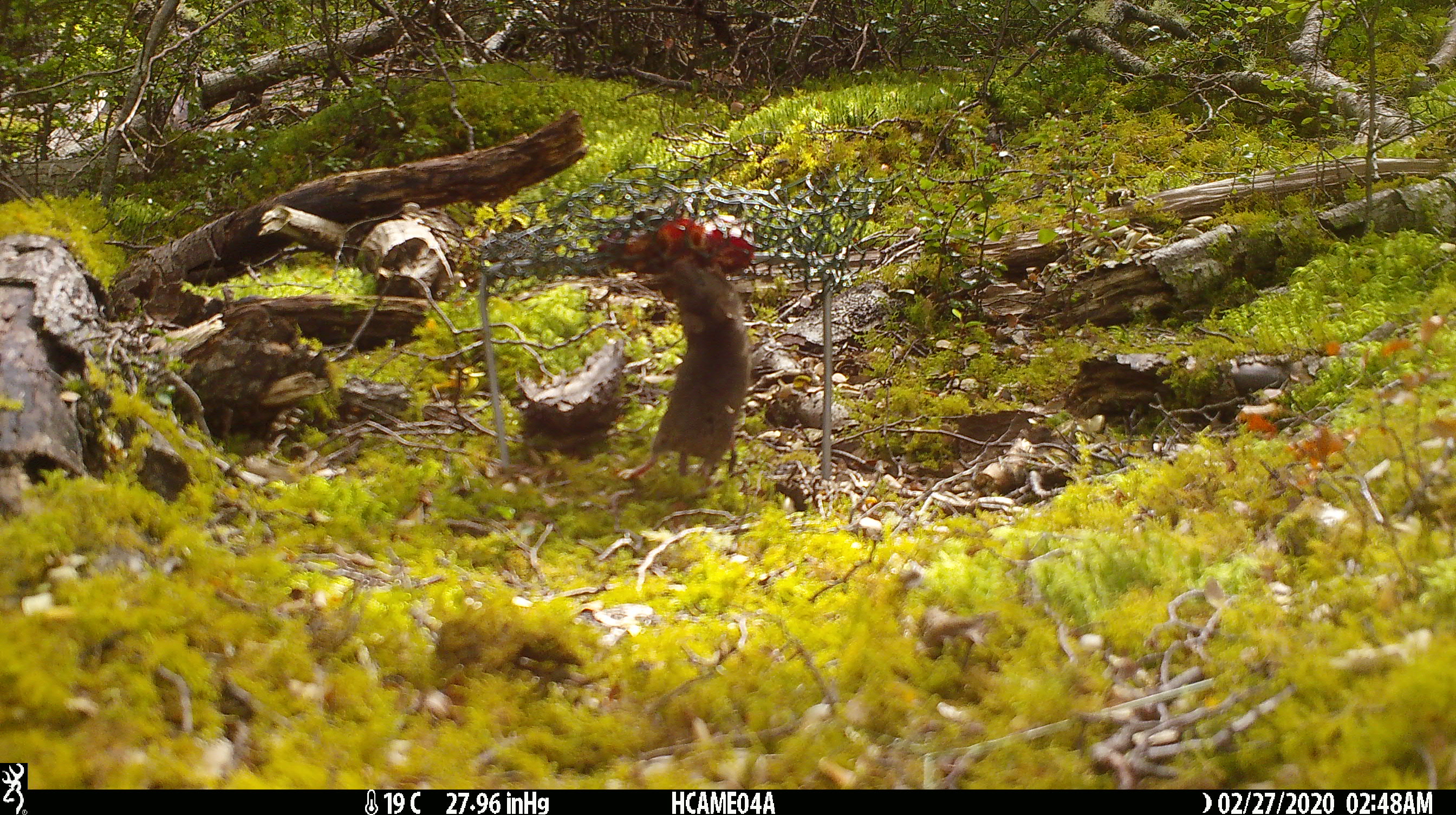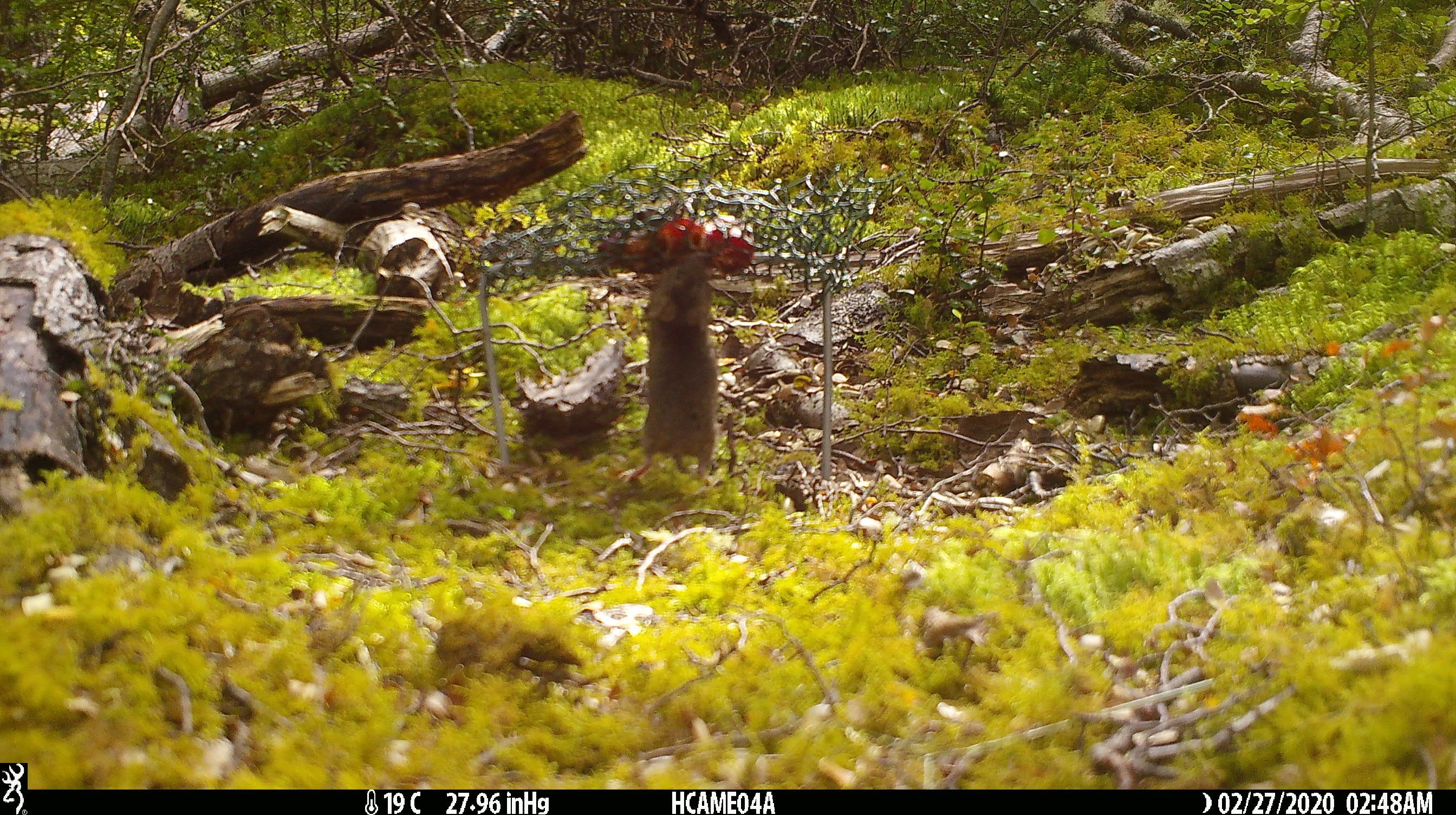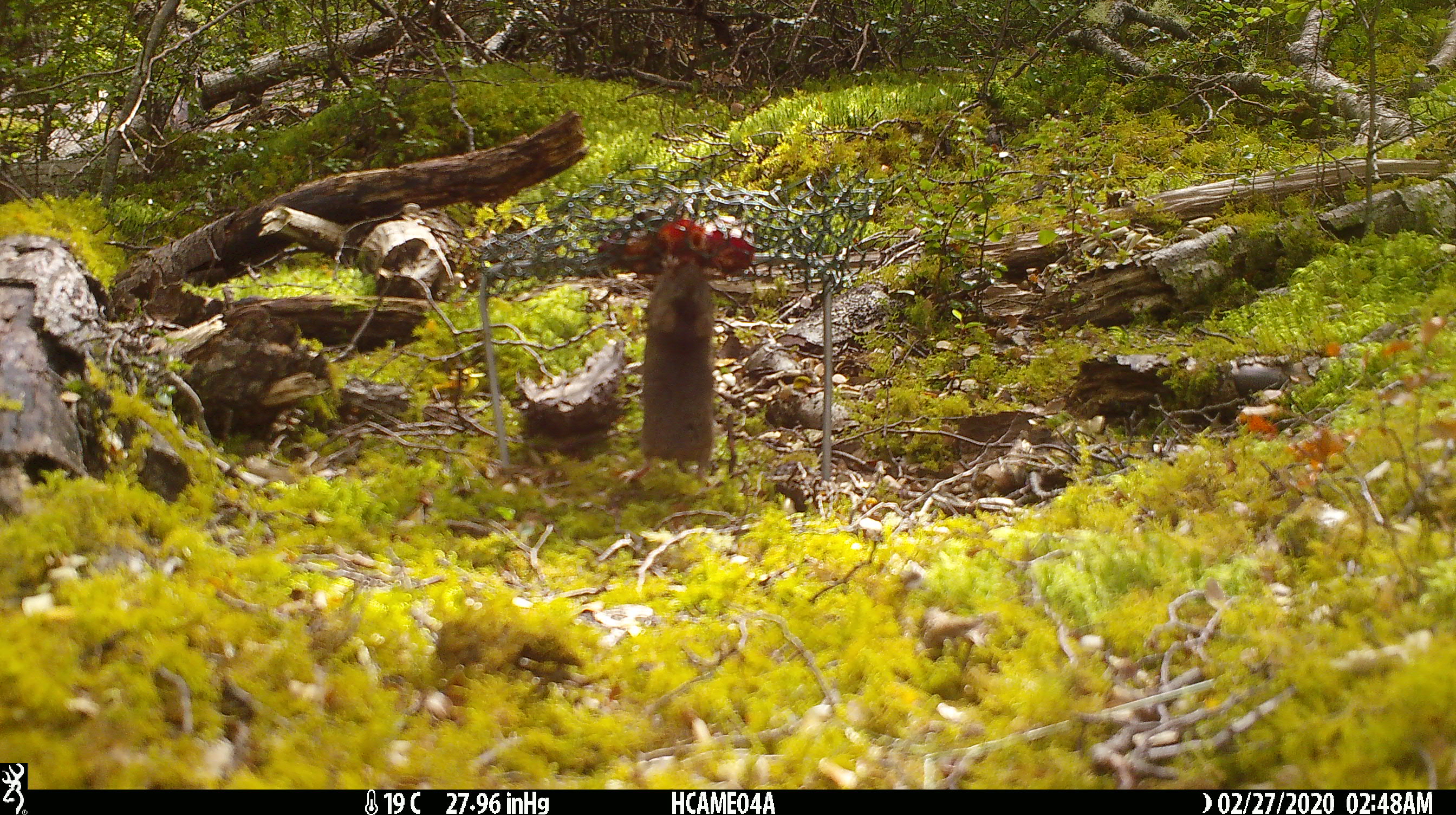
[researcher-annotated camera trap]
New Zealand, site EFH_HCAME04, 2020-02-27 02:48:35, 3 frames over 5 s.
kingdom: Animalia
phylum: Chordata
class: Mammalia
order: Rodentia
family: Muridae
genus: Mus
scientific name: Mus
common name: mouse